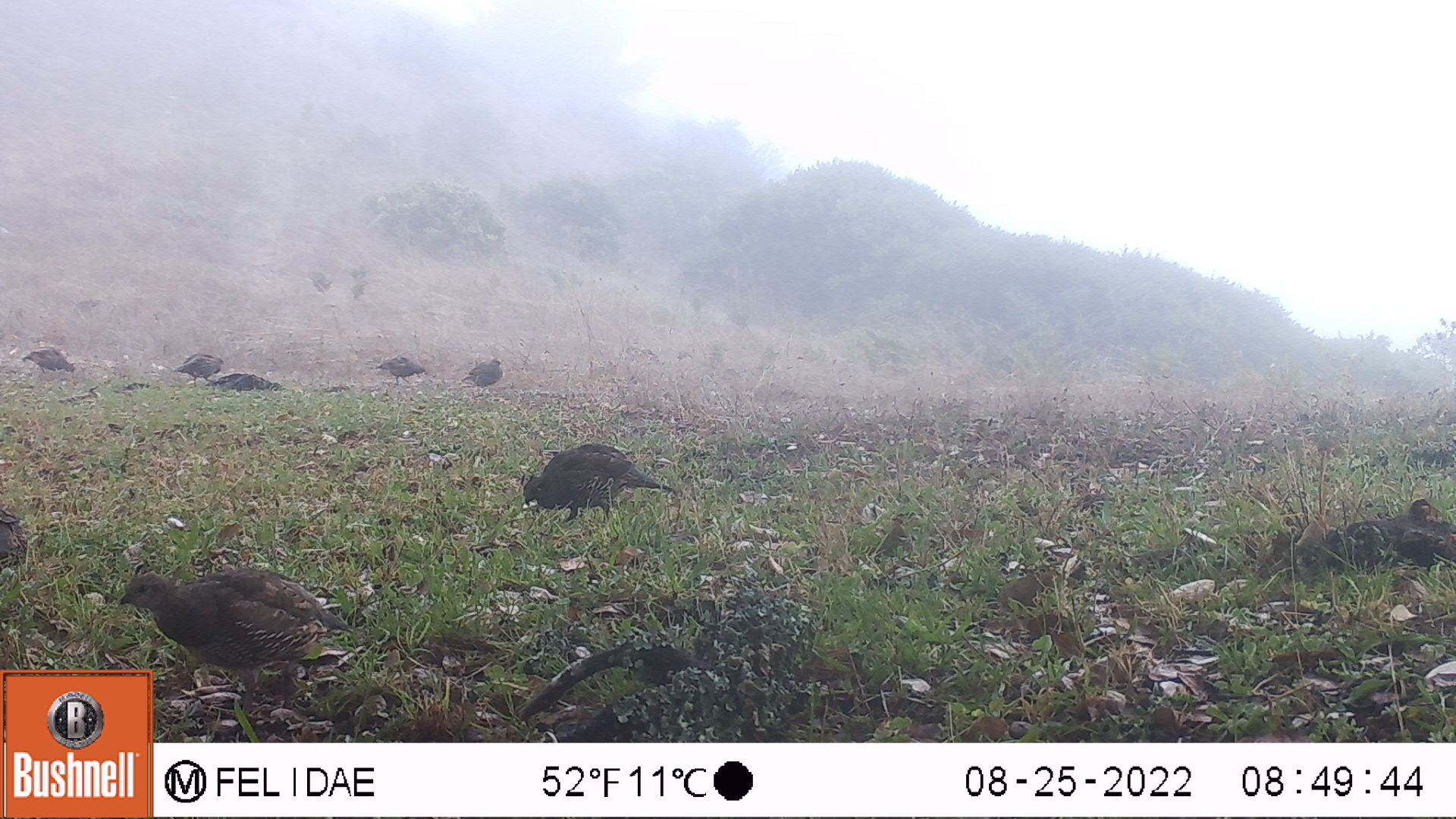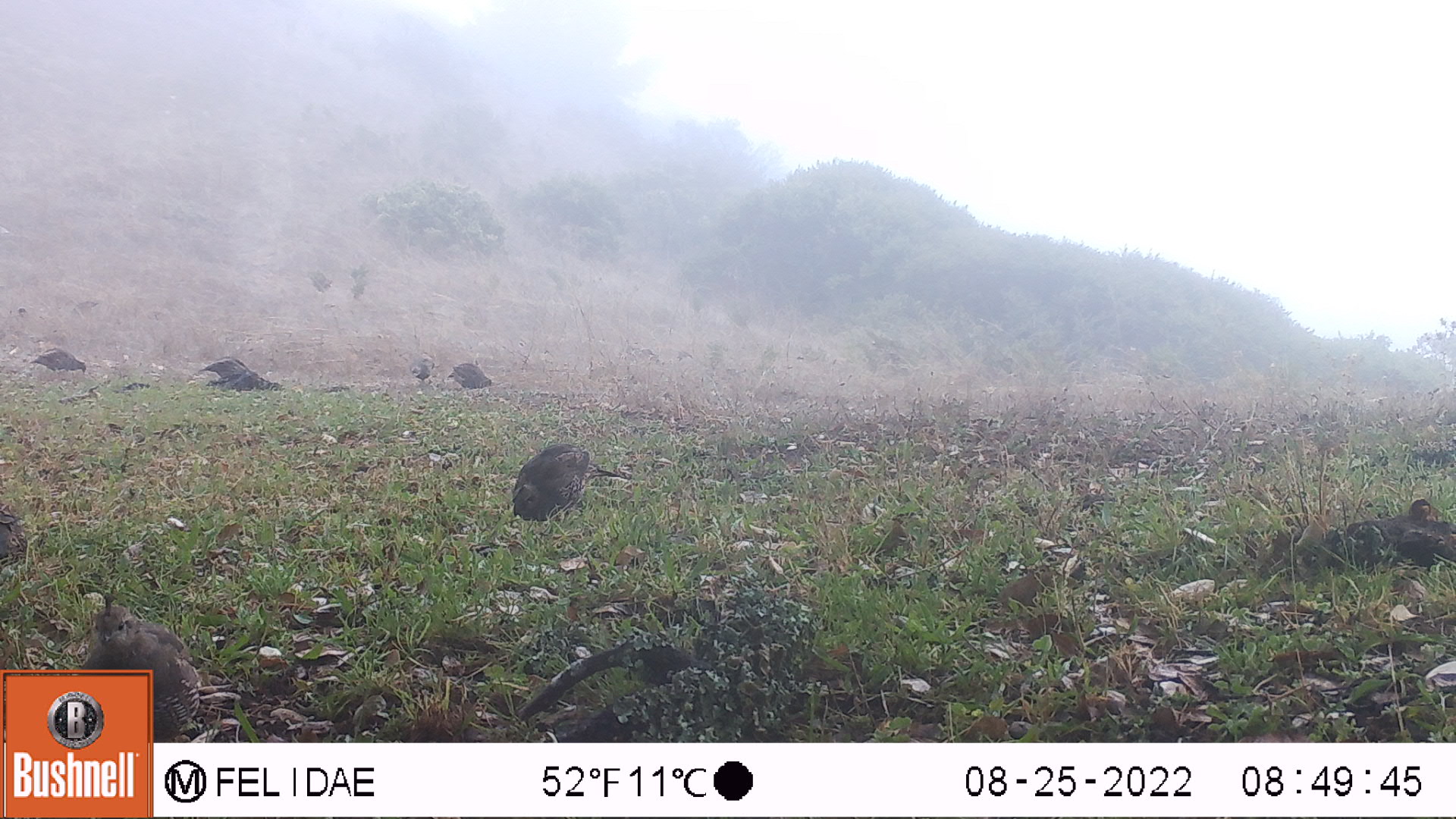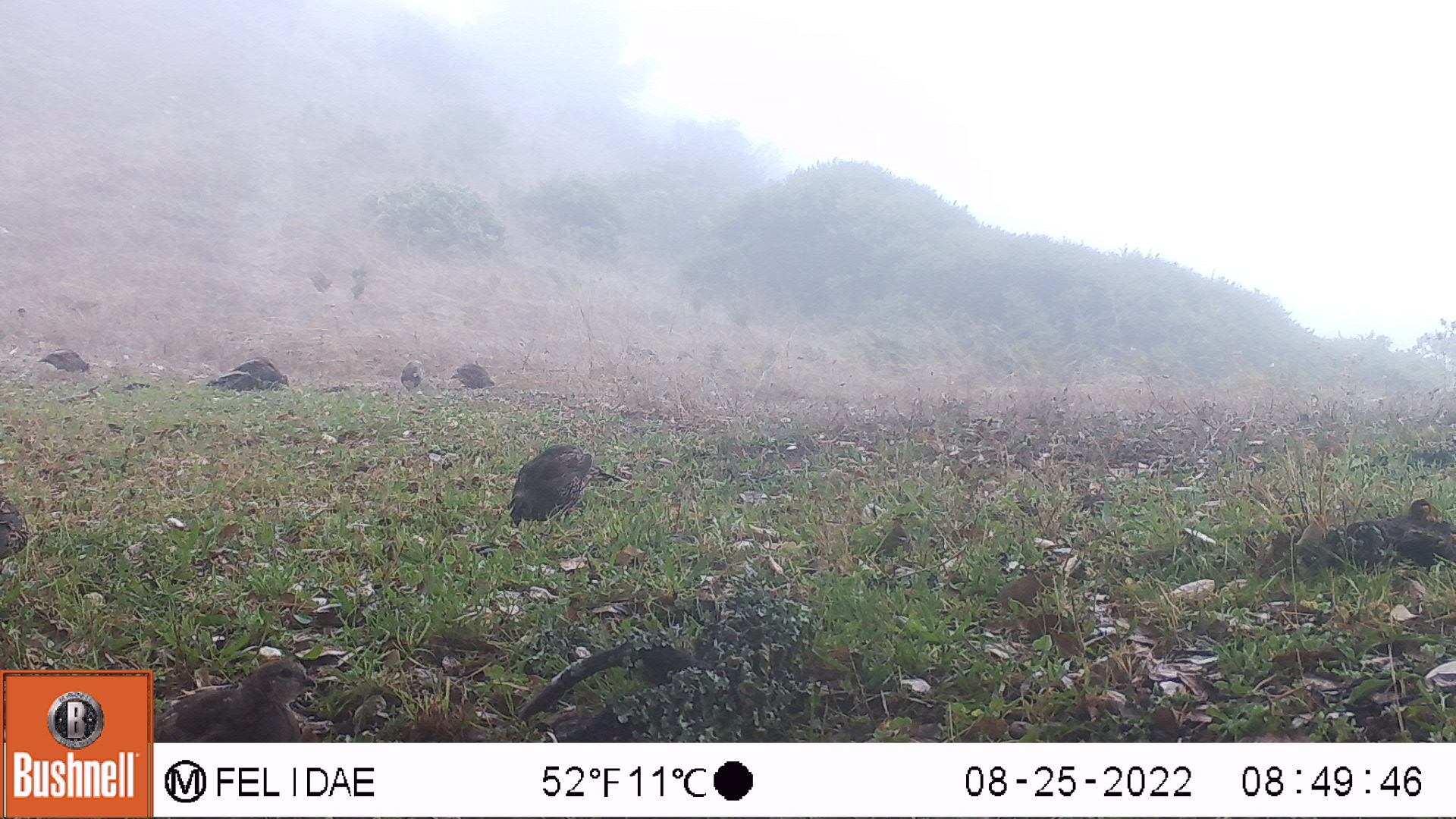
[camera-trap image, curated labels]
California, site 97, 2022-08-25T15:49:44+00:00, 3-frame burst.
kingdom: Animalia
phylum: Chordata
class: Aves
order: Galliformes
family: Odontophoridae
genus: Callipepla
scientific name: Callipepla californica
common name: california quail